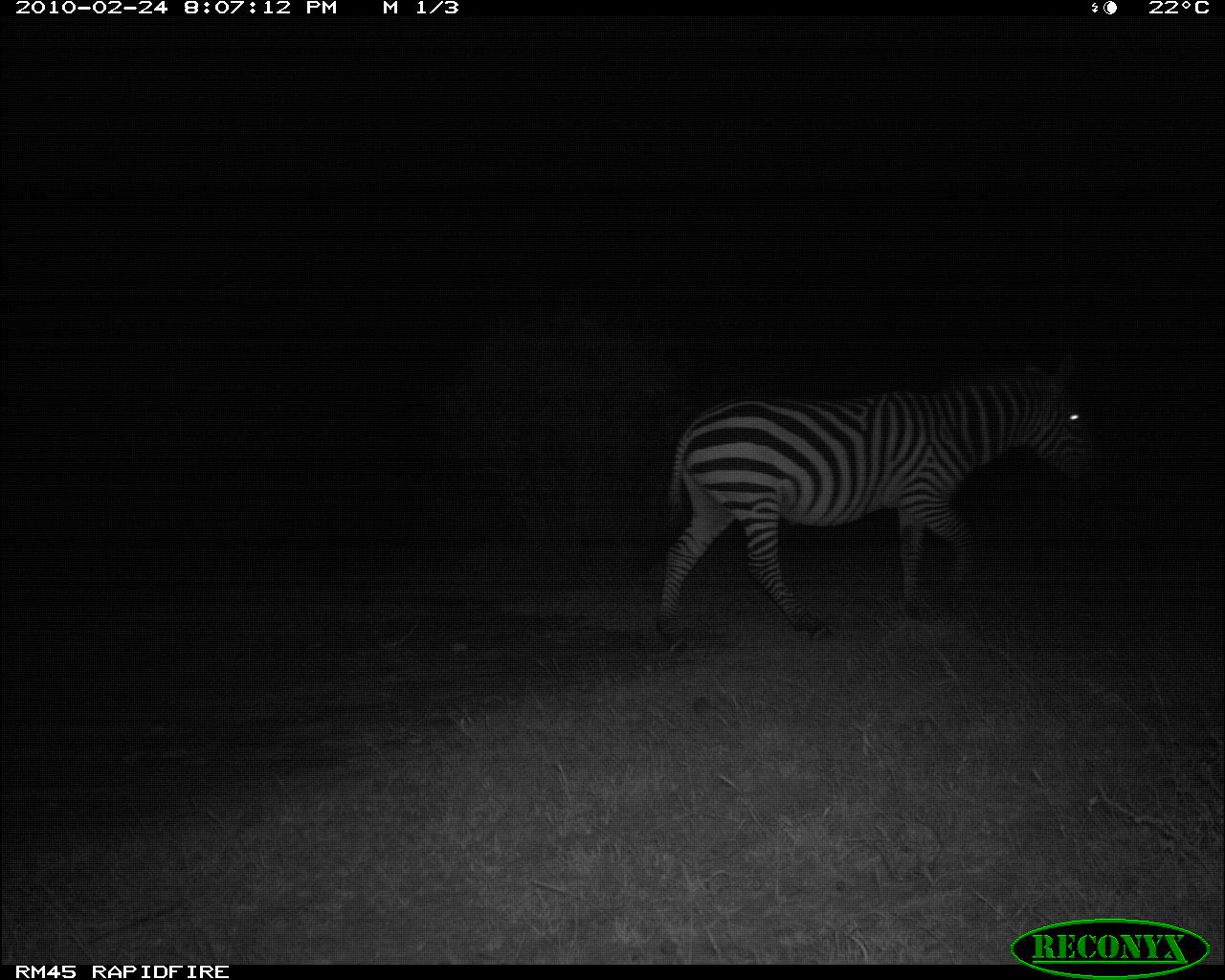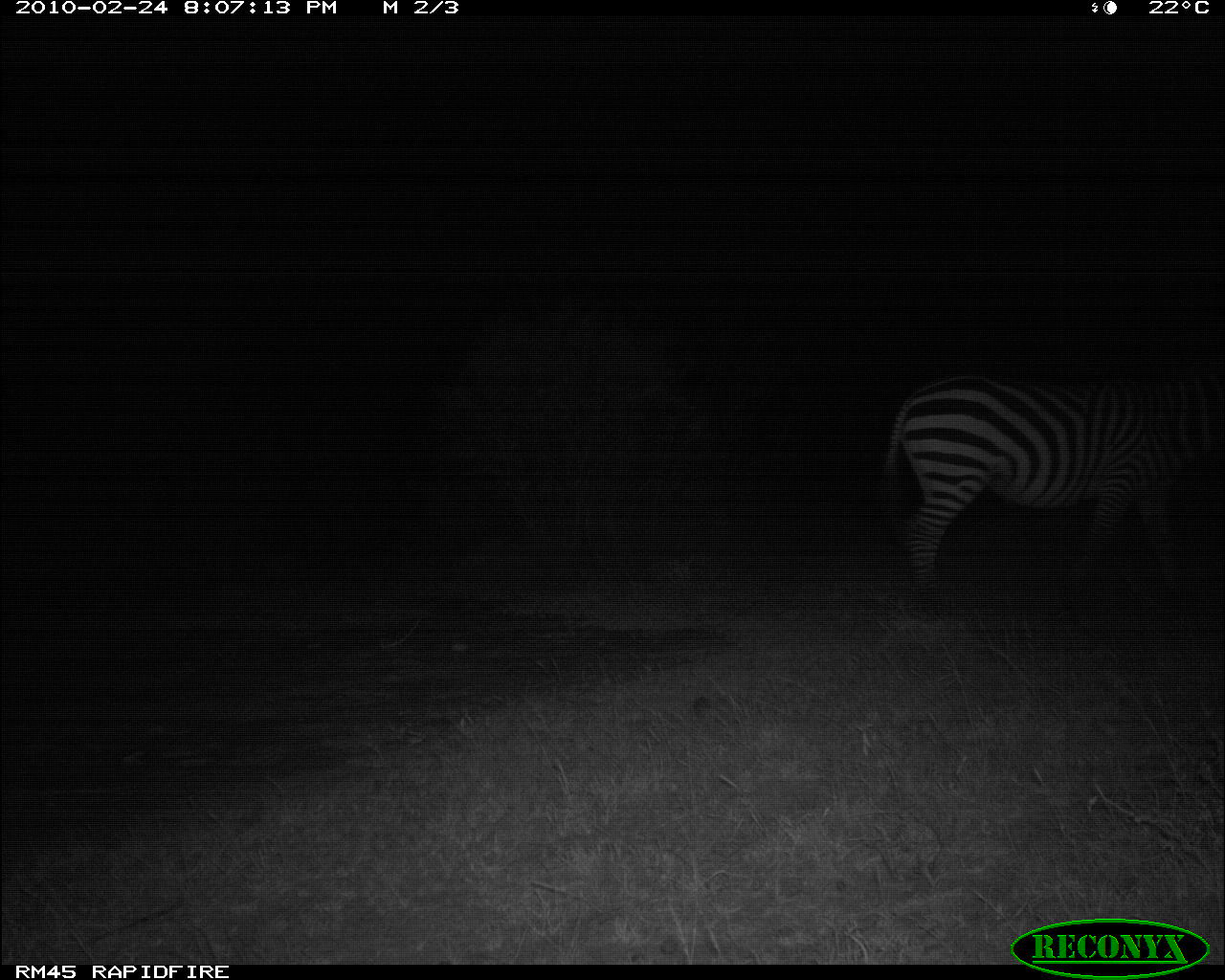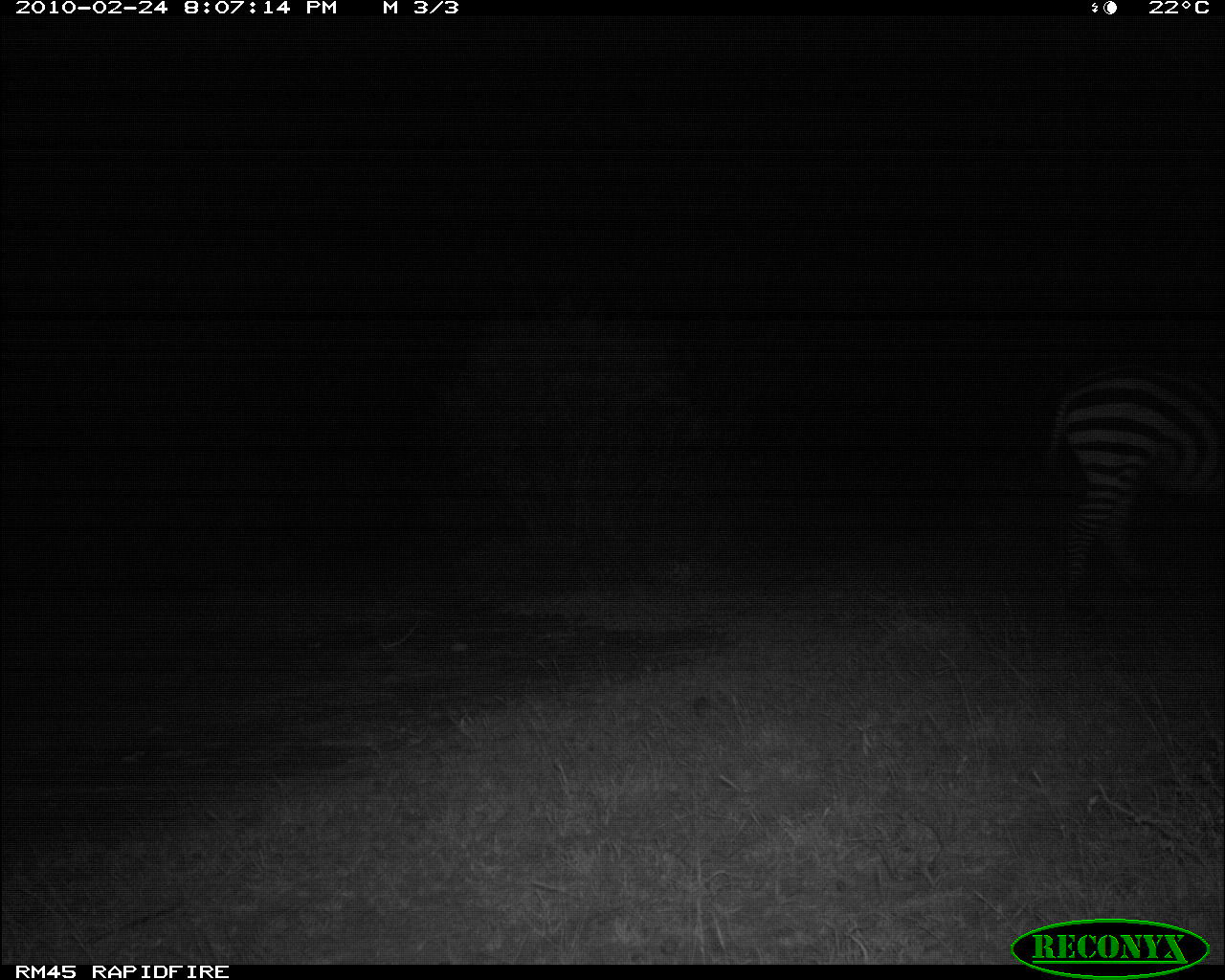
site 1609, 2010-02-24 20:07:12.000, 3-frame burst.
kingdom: Animalia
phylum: Chordata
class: Mammalia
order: Perissodactyla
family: Equidae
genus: Equus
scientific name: Equus quagga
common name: plains zebra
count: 1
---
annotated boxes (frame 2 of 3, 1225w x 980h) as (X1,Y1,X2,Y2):
equus quagga: (878,366,1224,604)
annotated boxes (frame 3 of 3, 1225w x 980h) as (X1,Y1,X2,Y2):
equus quagga: (1041,356,1225,596)